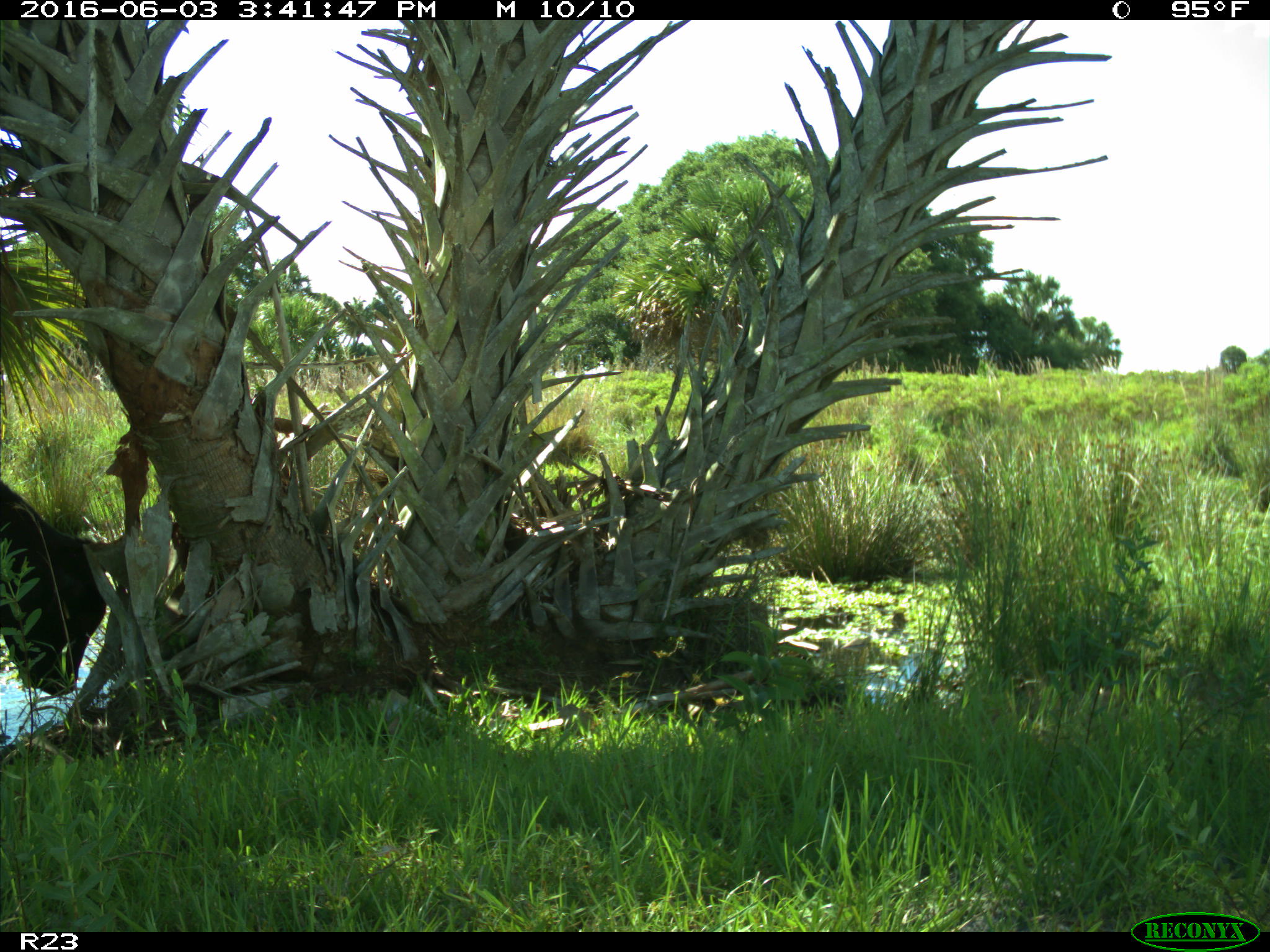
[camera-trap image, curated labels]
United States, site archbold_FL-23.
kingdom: Animalia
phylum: Chordata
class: Mammalia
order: Artiodactyla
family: Bovidae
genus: Bos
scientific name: Bos taurus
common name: domestic cow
Bos taurus (domestic cow).